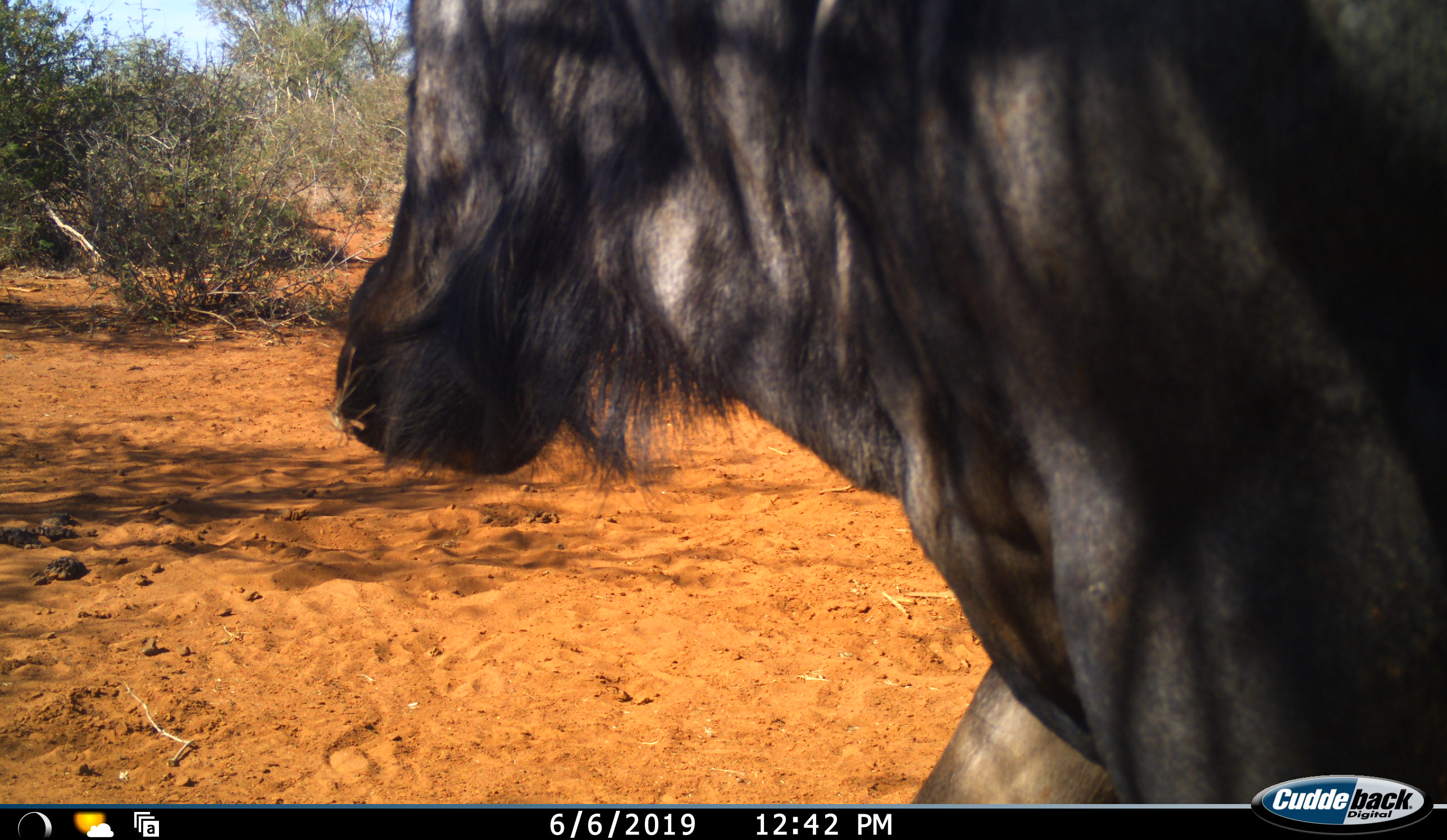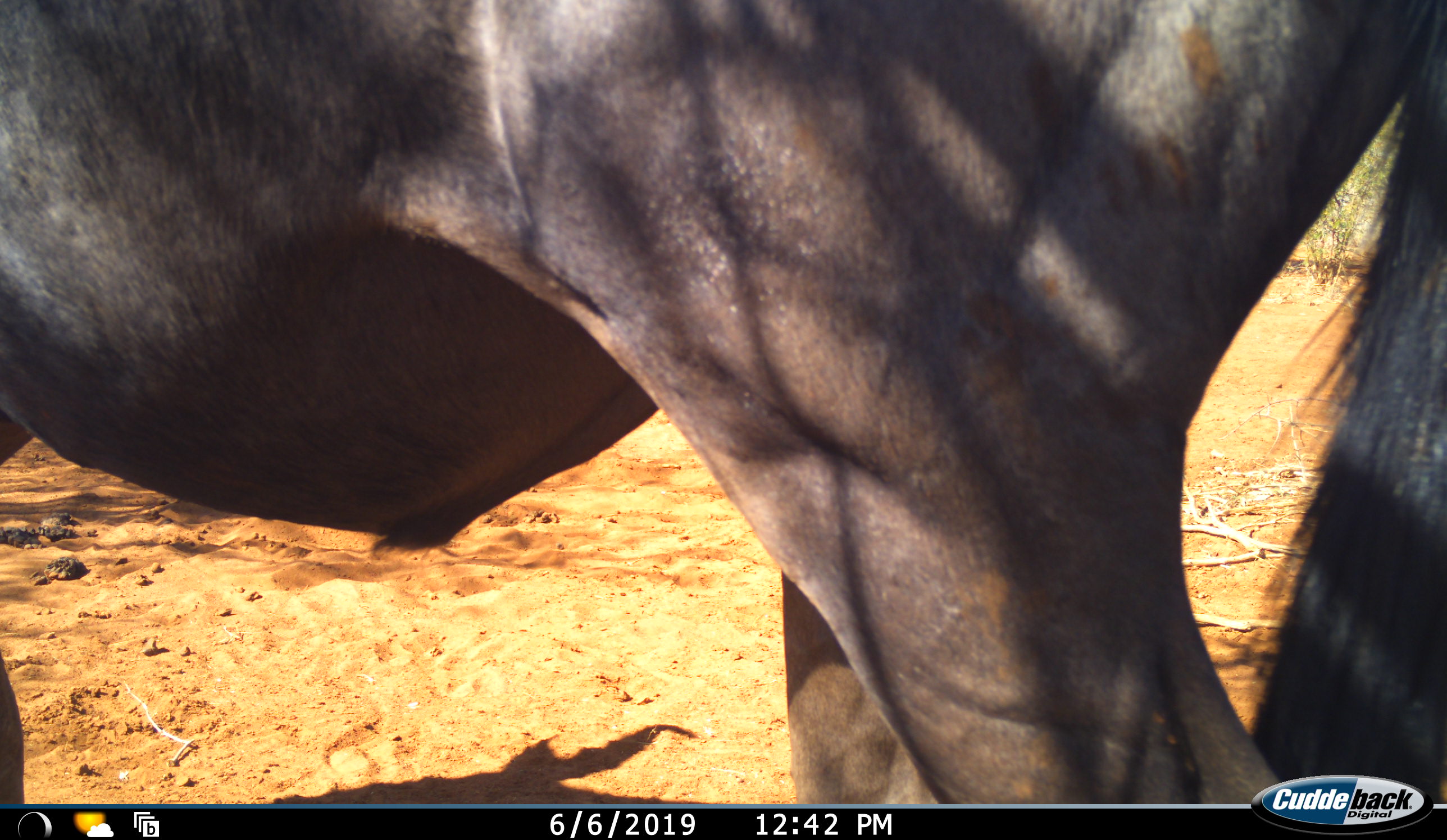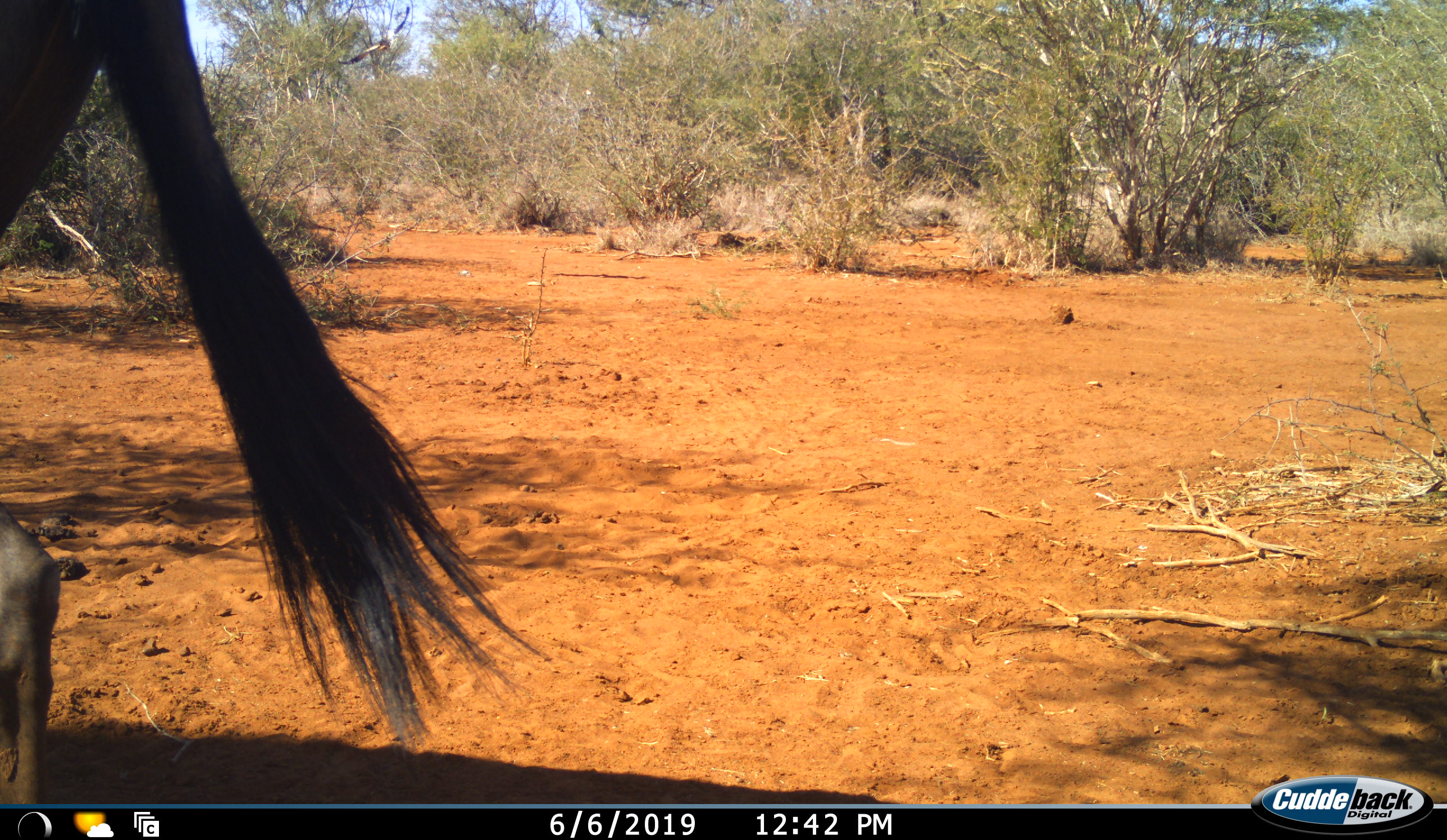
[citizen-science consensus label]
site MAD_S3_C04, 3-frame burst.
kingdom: Animalia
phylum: Chordata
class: Mammalia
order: Artiodactyla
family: Bovidae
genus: Connochaetes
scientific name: Connochaetes taurinus taurinus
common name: blue wildebeest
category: wildebeestblue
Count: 1.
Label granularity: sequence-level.